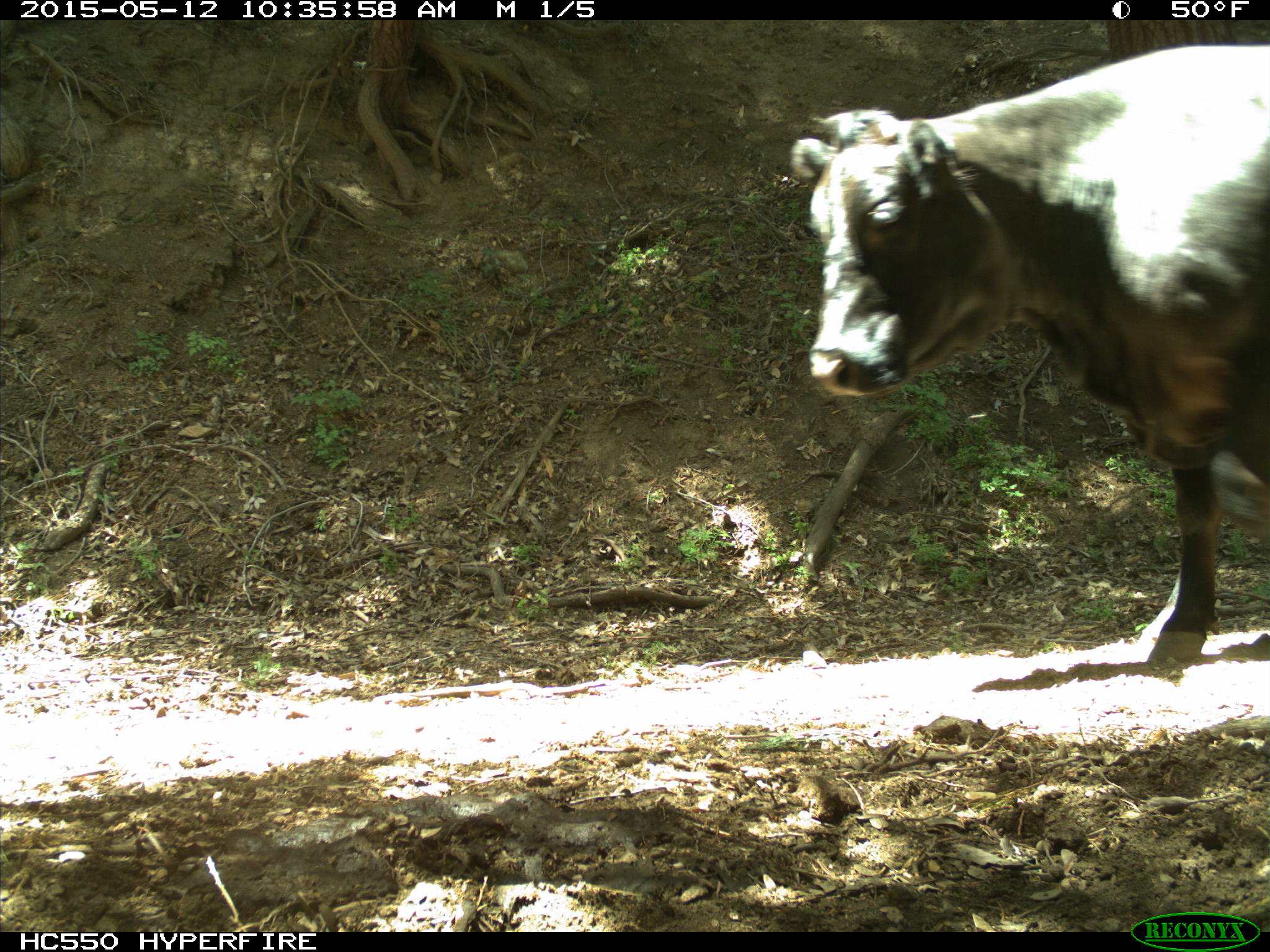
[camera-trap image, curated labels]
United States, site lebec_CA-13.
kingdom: Animalia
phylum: Chordata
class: Mammalia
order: Artiodactyla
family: Bovidae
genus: Bos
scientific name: Bos taurus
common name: domestic cow